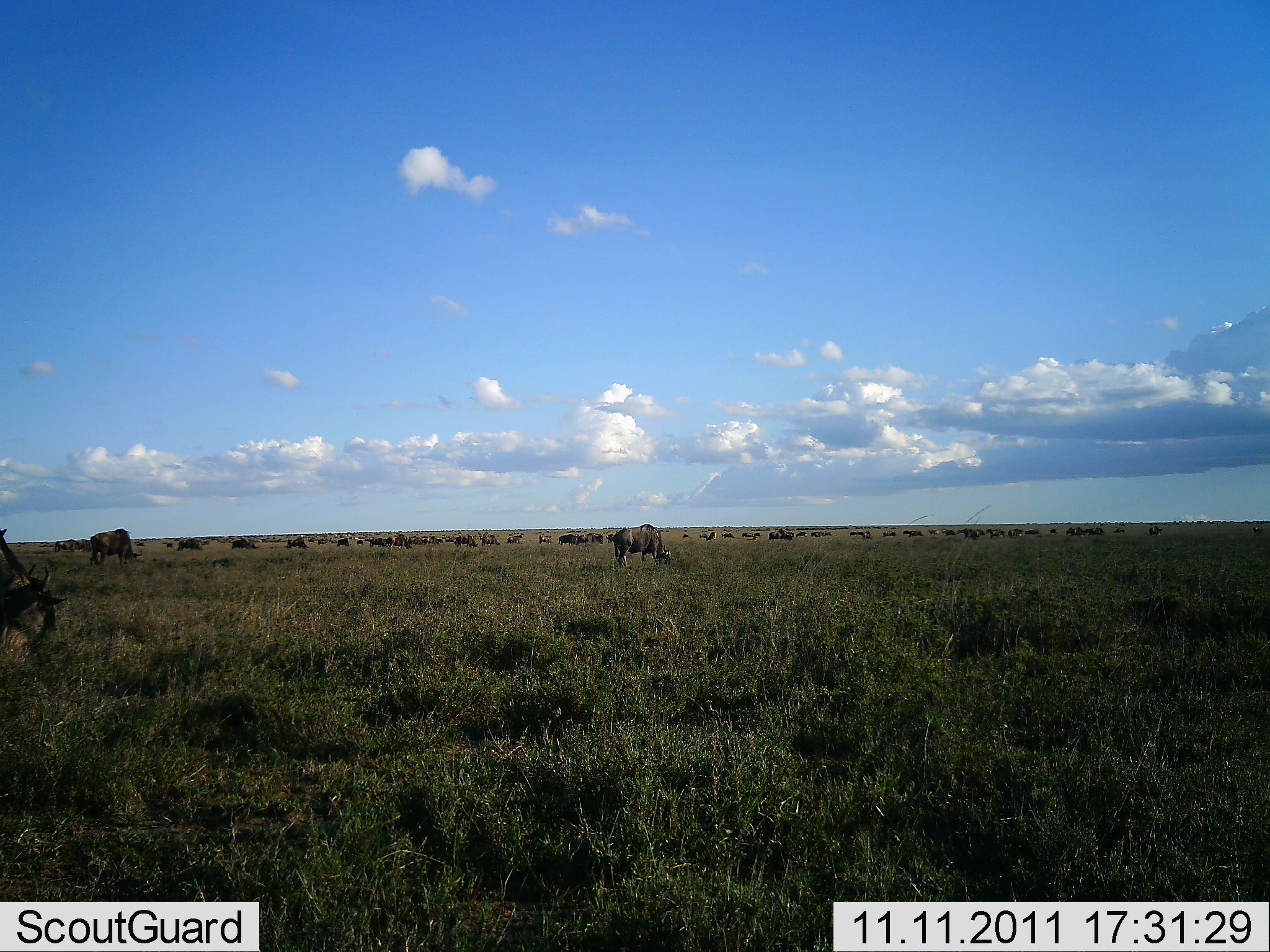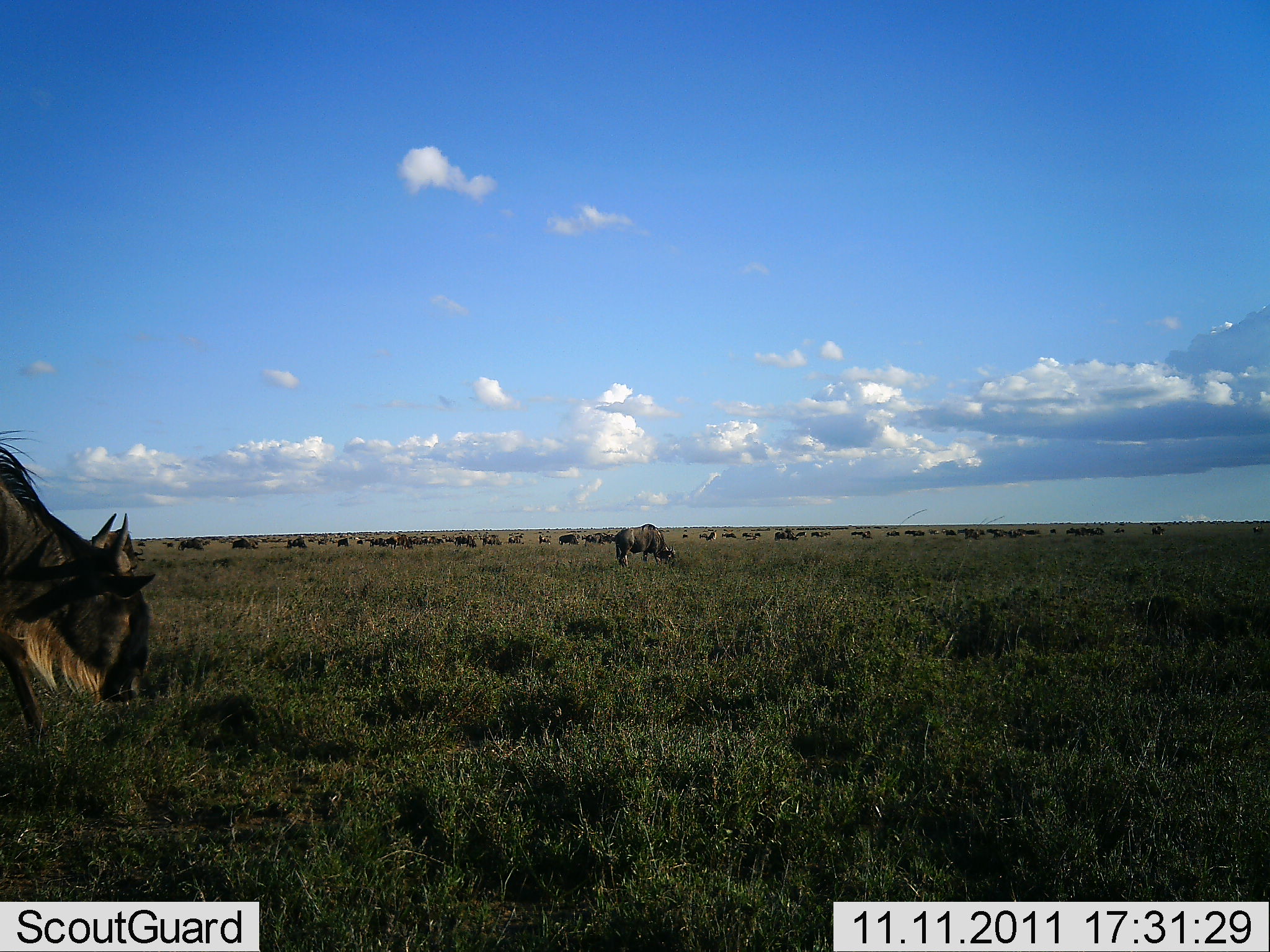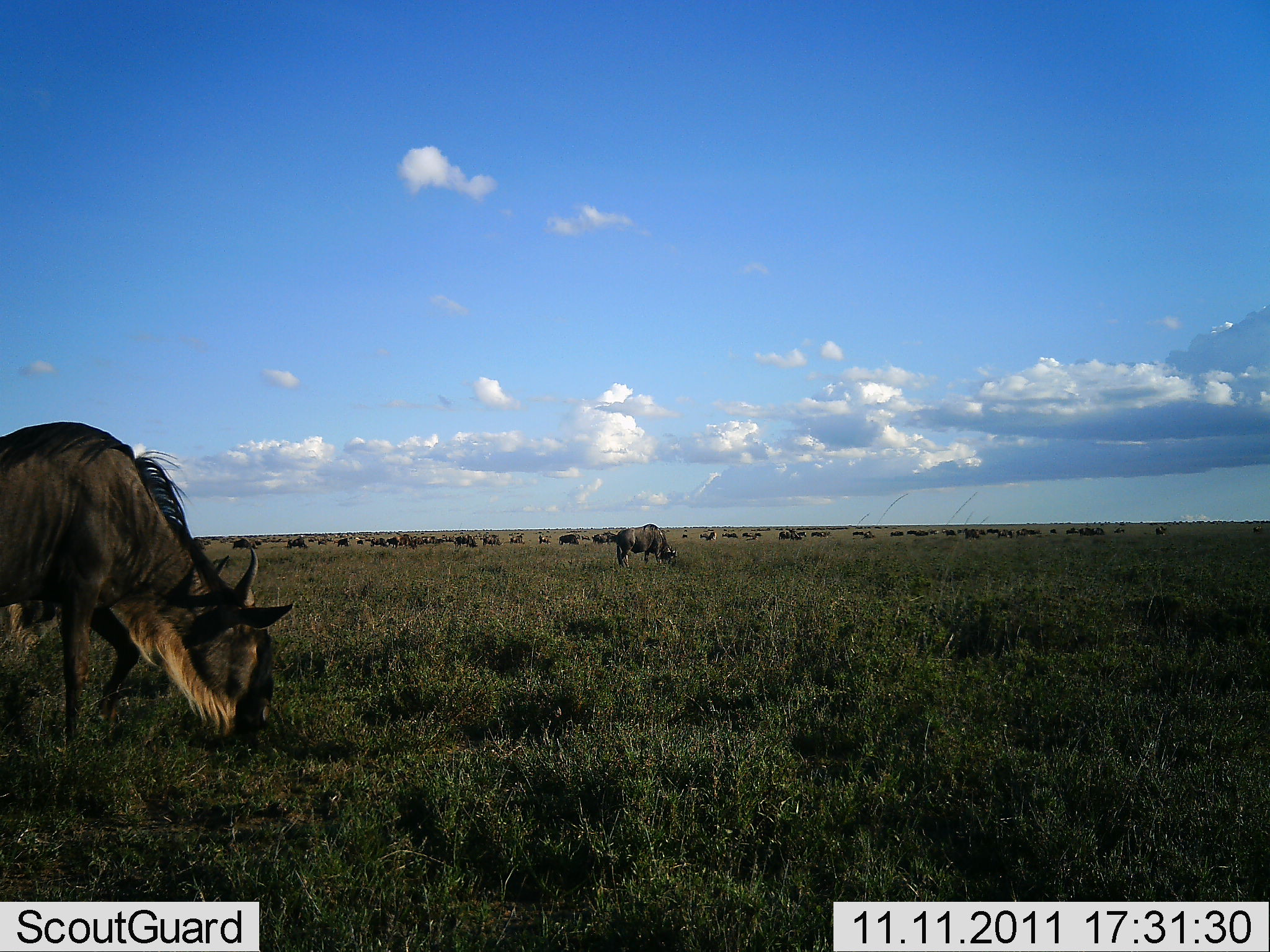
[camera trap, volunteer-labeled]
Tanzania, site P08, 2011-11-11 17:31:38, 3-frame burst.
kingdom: Animalia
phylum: Chordata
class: Mammalia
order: Artiodactyla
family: Bovidae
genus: Connochaetes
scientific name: Connochaetes taurinus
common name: blue wildebeest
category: wildebeest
Wildebeest (blue wildebeest) (Connochaetes taurinus), count 51+. Behavior (volunteer vote fractions): standing 60%, resting 0%, moving 70%, interacting 0%. Young present (vote fraction): 0%. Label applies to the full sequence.